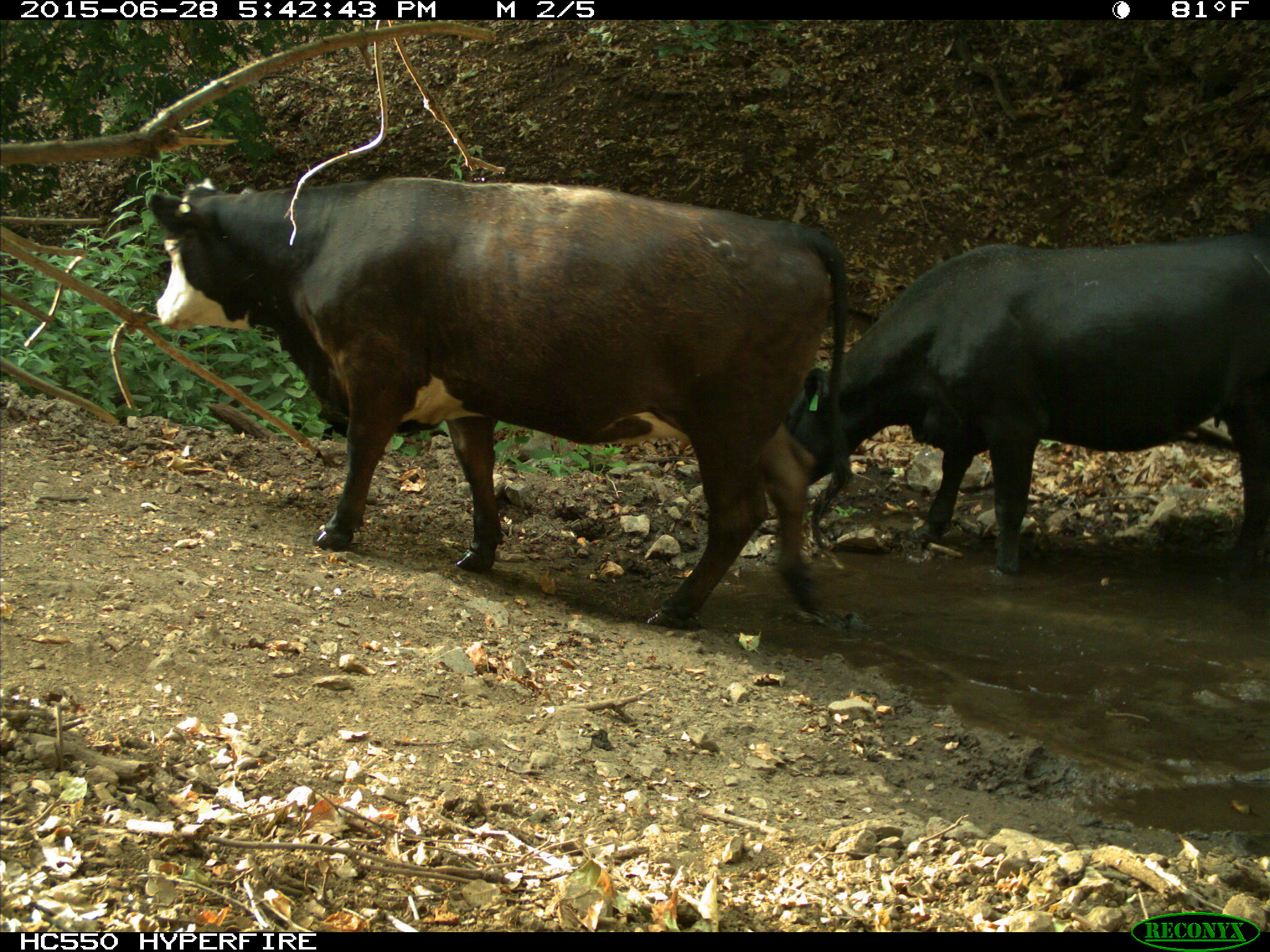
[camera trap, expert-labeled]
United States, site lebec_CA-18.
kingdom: Animalia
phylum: Chordata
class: Mammalia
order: Artiodactyla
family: Bovidae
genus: Bos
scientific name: Bos taurus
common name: domestic cow